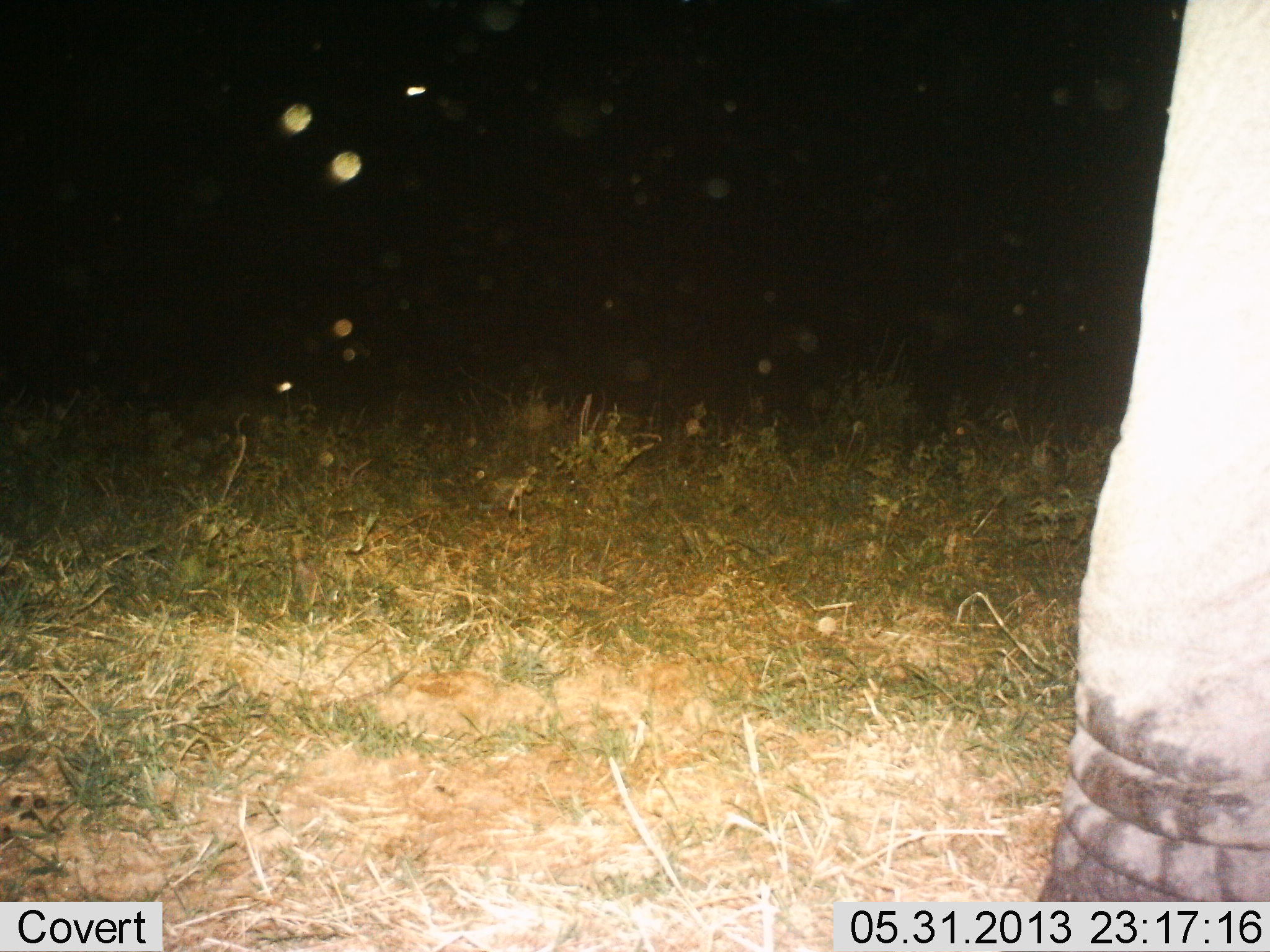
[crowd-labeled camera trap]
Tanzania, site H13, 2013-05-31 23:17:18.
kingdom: Animalia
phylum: Chordata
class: Mammalia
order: Proboscidea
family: Elephantidae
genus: Loxodonta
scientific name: Loxodonta africana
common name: african bush elephant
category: elephant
Elephant (african bush elephant) (Loxodonta africana), count 1. Behavior (volunteer vote fractions): standing 88%, resting 0%, moving 16%, interacting 4%. Young present (vote fraction): 0%. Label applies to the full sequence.